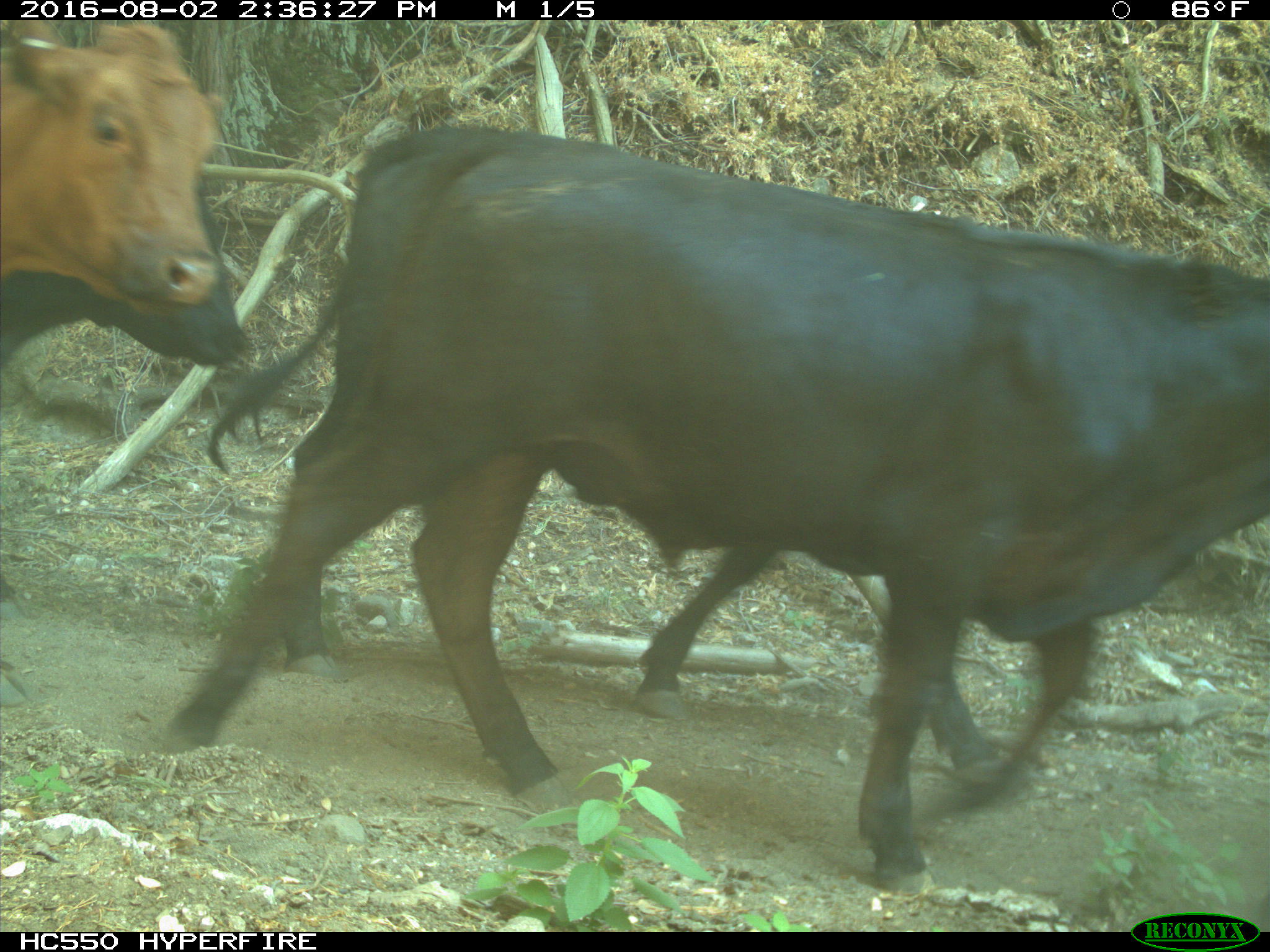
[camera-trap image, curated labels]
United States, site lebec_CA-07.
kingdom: Animalia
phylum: Chordata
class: Mammalia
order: Artiodactyla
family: Bovidae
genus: Bos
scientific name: Bos taurus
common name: domestic cow